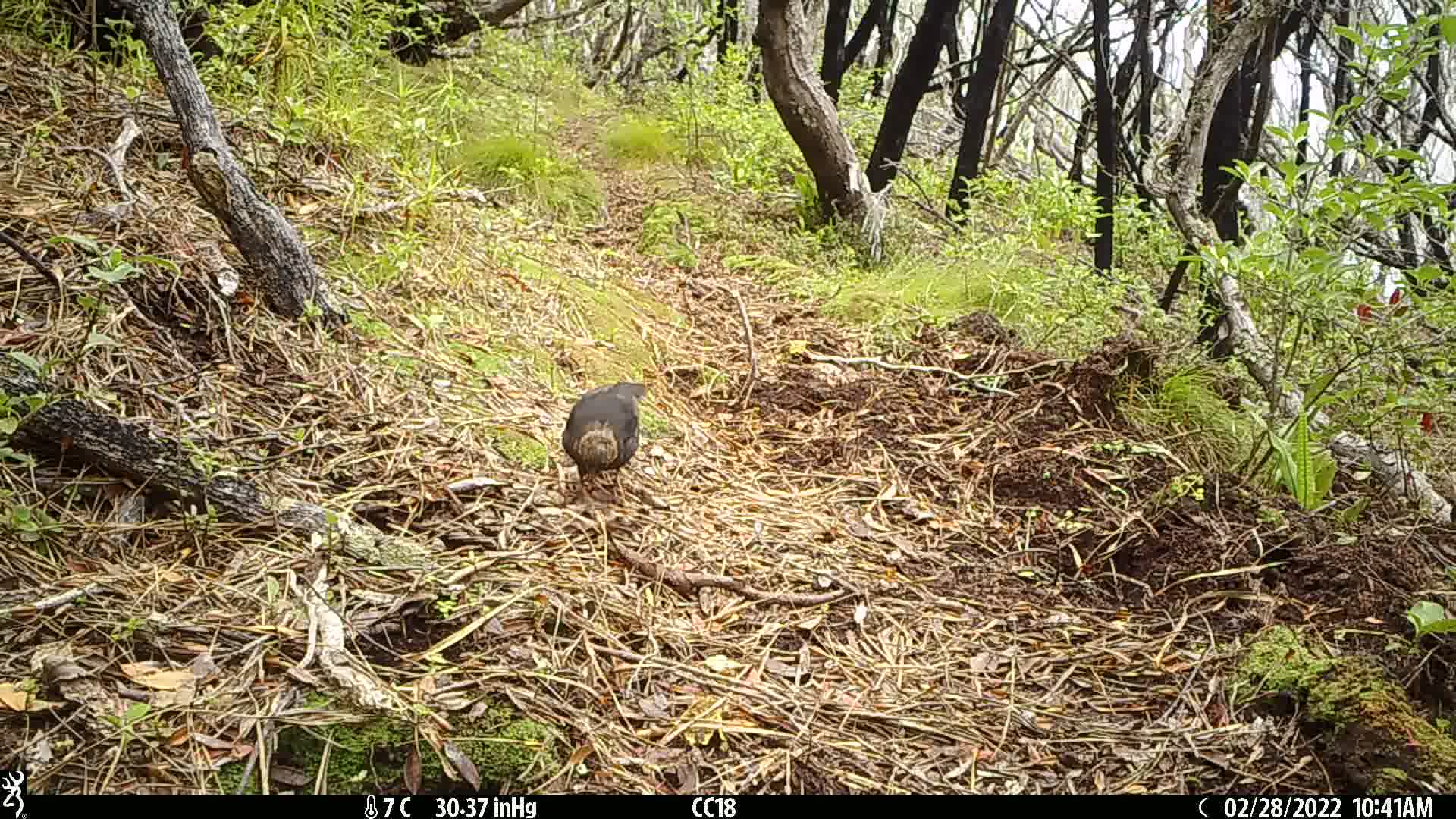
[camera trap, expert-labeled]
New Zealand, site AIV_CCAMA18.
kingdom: Animalia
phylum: Chordata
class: Aves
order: Passeriformes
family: Turdidae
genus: Turdus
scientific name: Turdus merula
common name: eurasian blackbird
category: blackbird